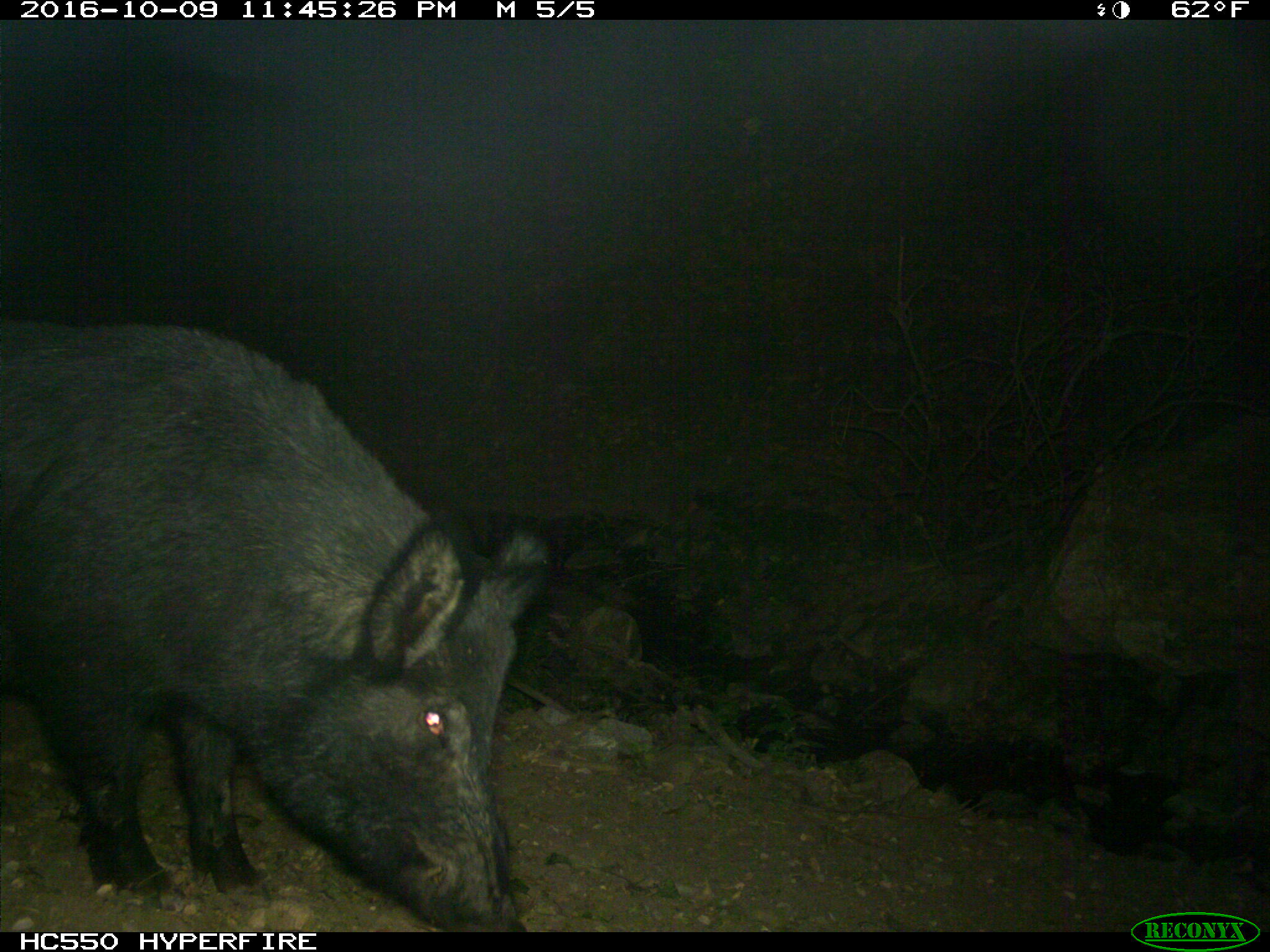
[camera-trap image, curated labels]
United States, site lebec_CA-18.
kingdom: Animalia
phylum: Chordata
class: Mammalia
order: Artiodactyla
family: Suidae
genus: Sus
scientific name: Sus scrofa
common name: wild boar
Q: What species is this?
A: Sus scrofa (wild boar).